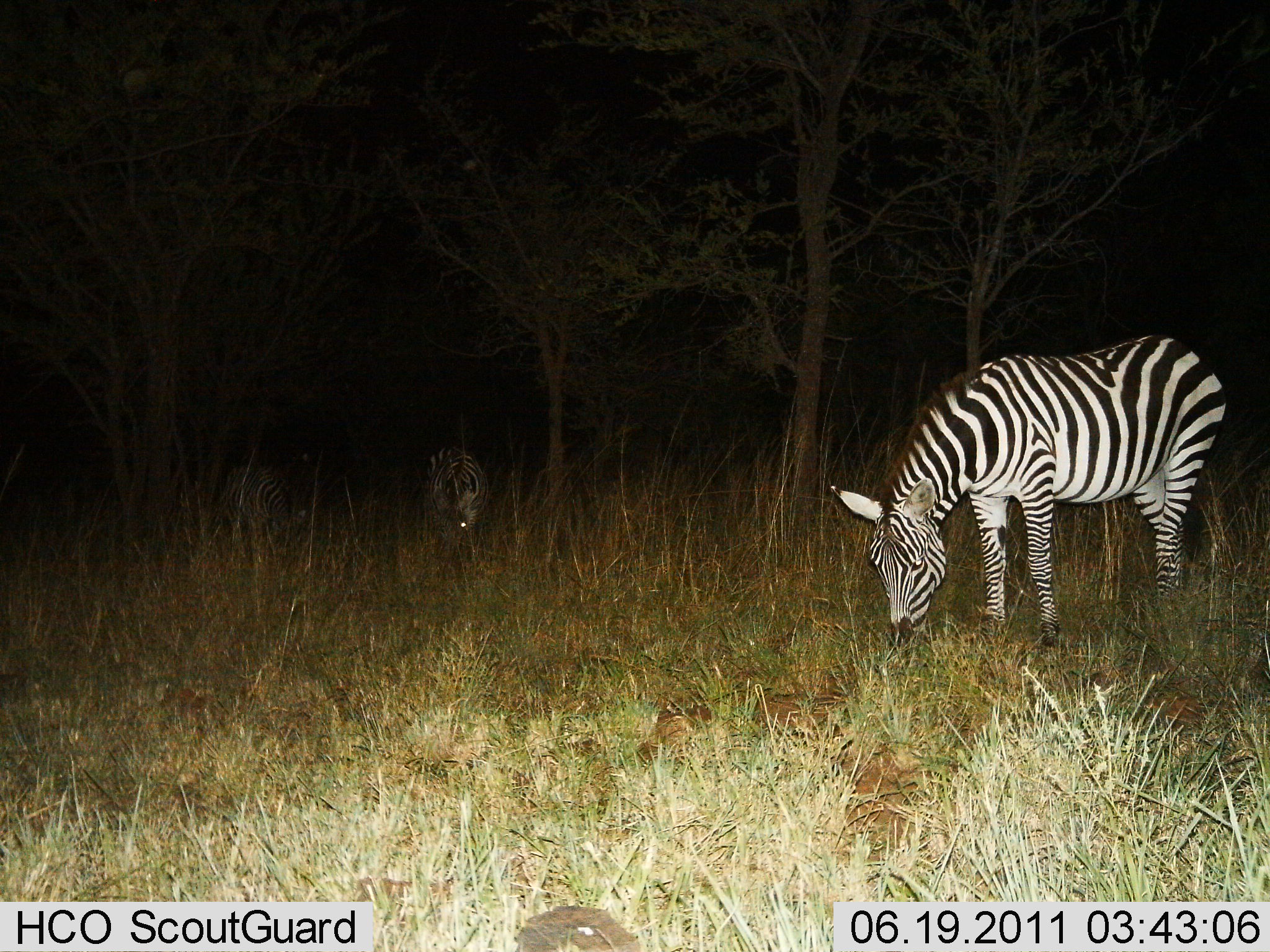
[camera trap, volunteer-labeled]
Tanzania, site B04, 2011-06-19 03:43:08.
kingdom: Animalia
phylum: Chordata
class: Mammalia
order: Perissodactyla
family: Equidae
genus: Equus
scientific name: Equus quagga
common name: plains zebra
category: zebra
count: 3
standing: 0%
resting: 0%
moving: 0%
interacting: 0%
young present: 0%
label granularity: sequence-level